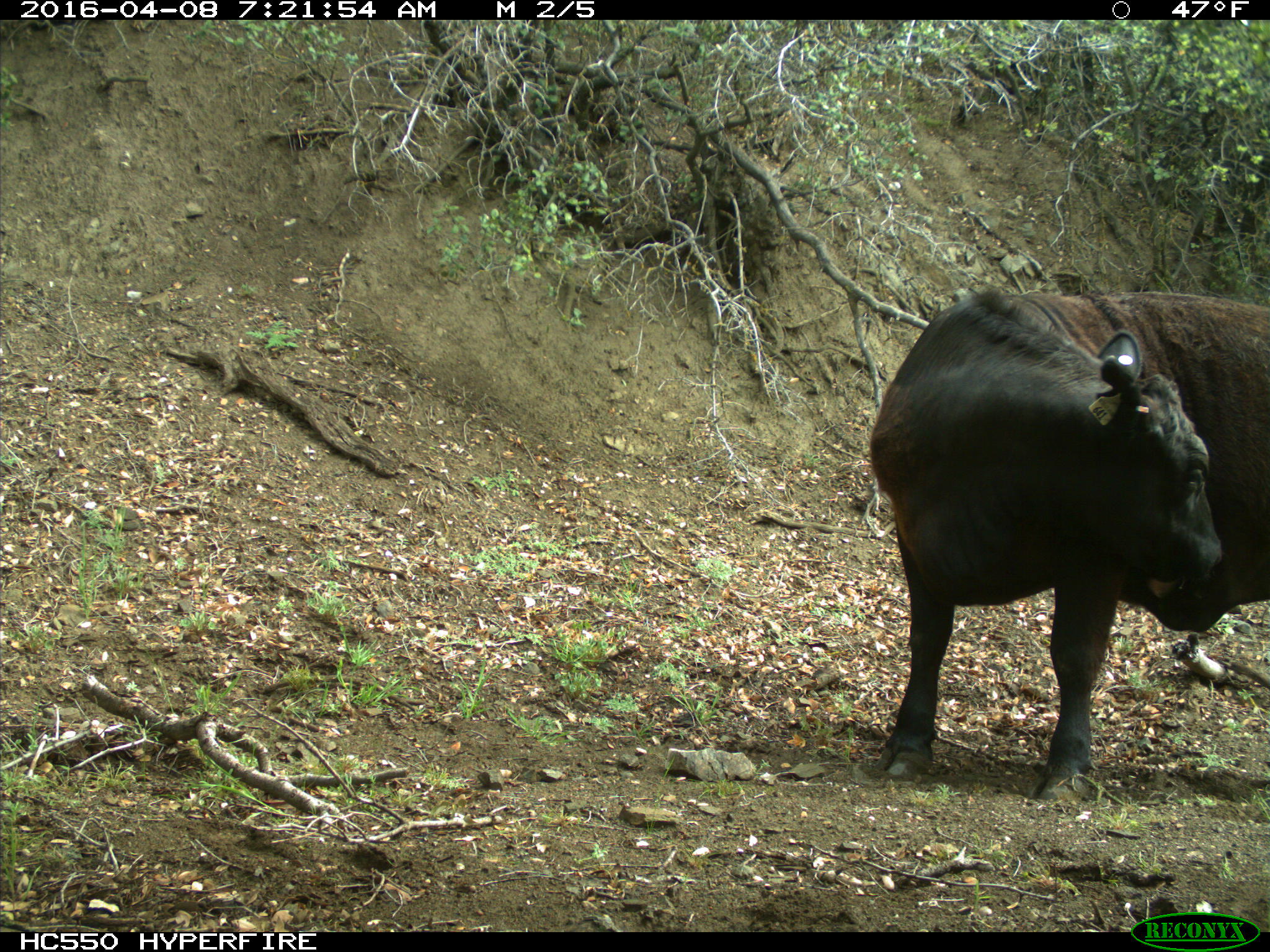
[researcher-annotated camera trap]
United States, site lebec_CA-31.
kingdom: Animalia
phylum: Chordata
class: Mammalia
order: Artiodactyla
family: Bovidae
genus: Bos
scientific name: Bos taurus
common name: domestic cow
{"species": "Bos taurus (domestic cow)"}